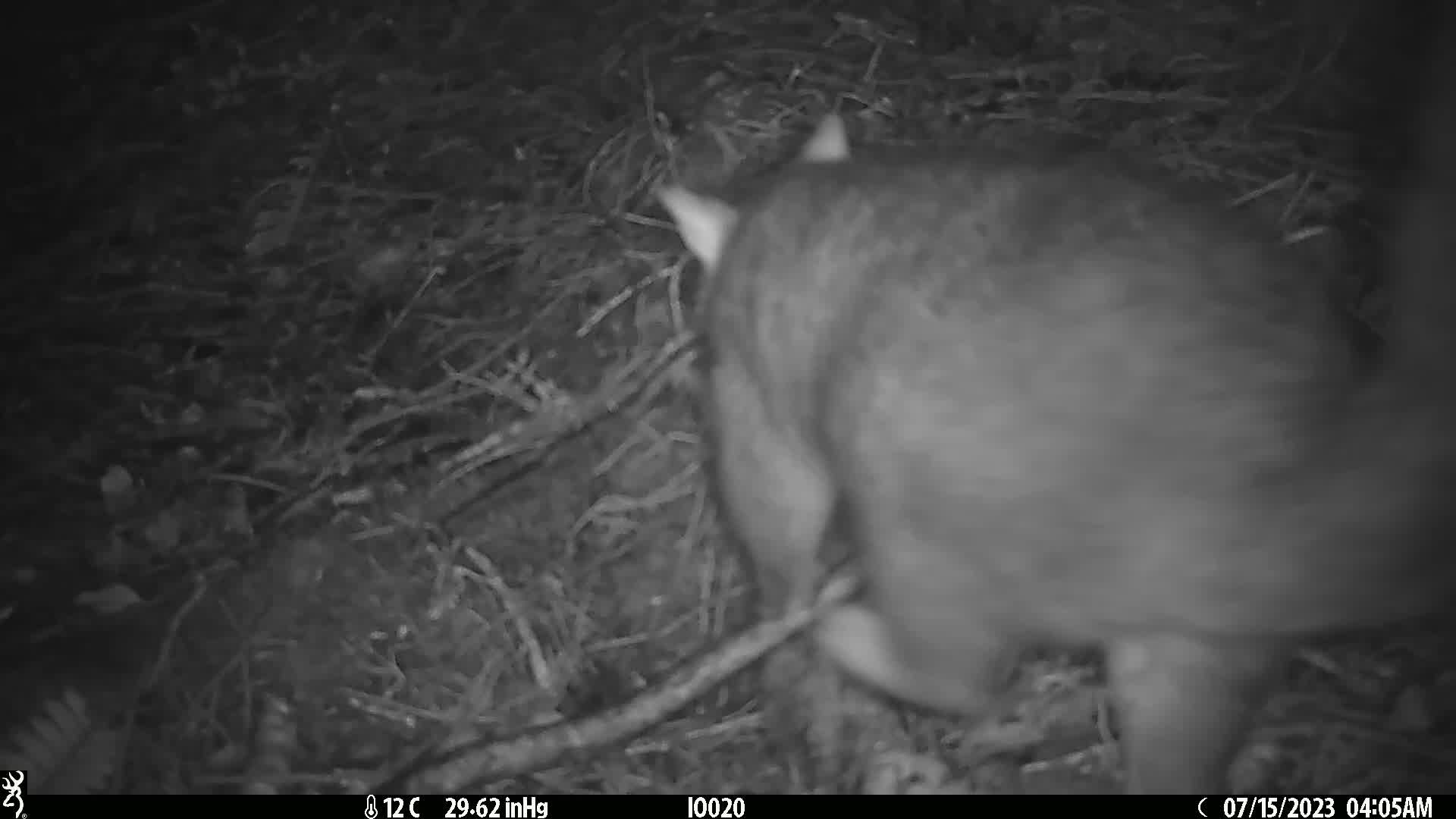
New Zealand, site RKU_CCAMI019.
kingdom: Animalia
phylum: Chordata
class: Mammalia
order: Diprotodontia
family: Phalangeridae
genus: Trichosurus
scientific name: Trichosurus vulpecula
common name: common brushtail possum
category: possum